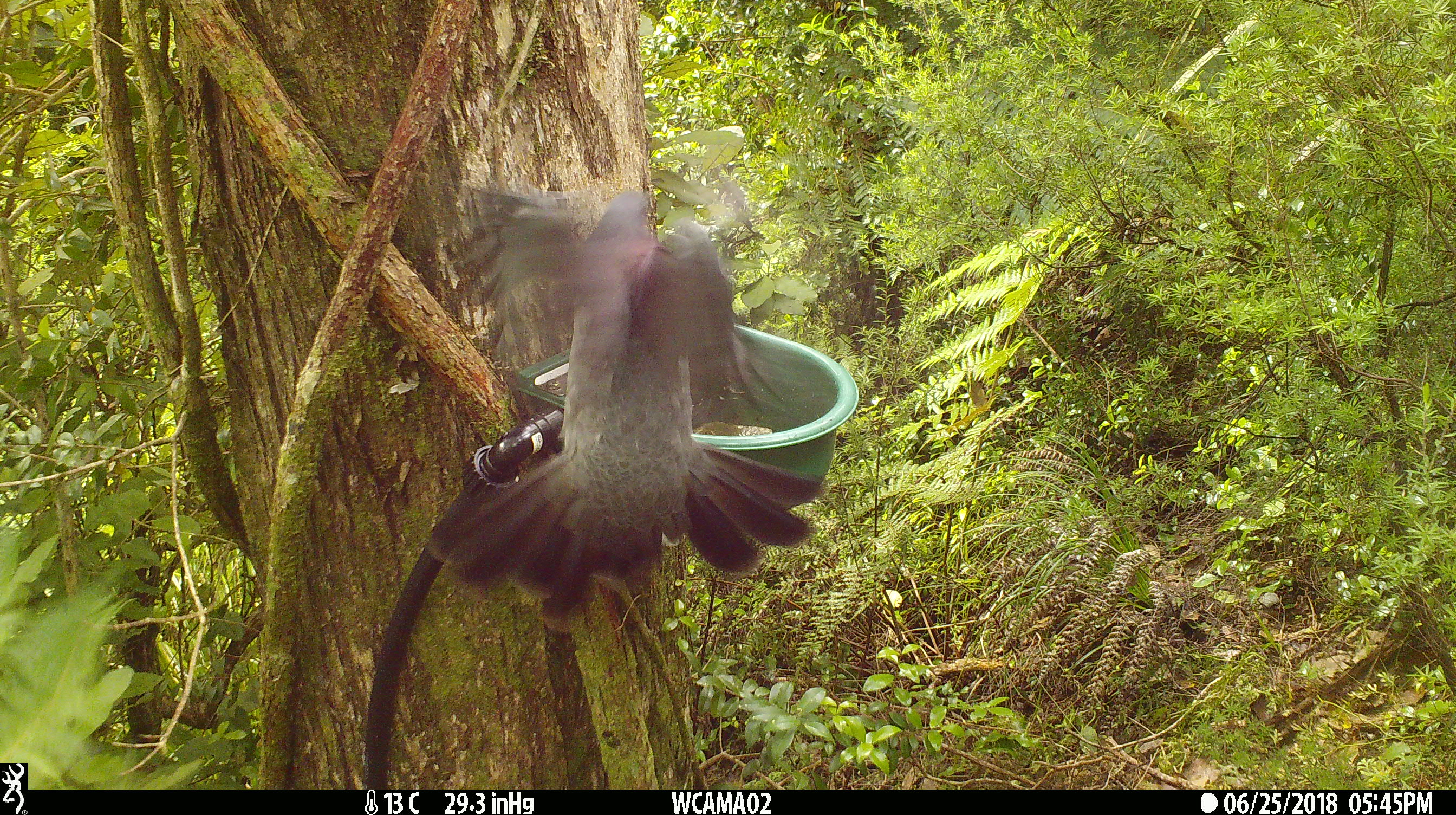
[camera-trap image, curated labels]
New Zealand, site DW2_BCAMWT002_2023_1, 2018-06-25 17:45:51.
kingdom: Animalia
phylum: Chordata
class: Aves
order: Columbiformes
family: Columbidae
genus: Hemiphaga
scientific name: Hemiphaga novaeseelandiae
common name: new zealand pigeon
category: kereru